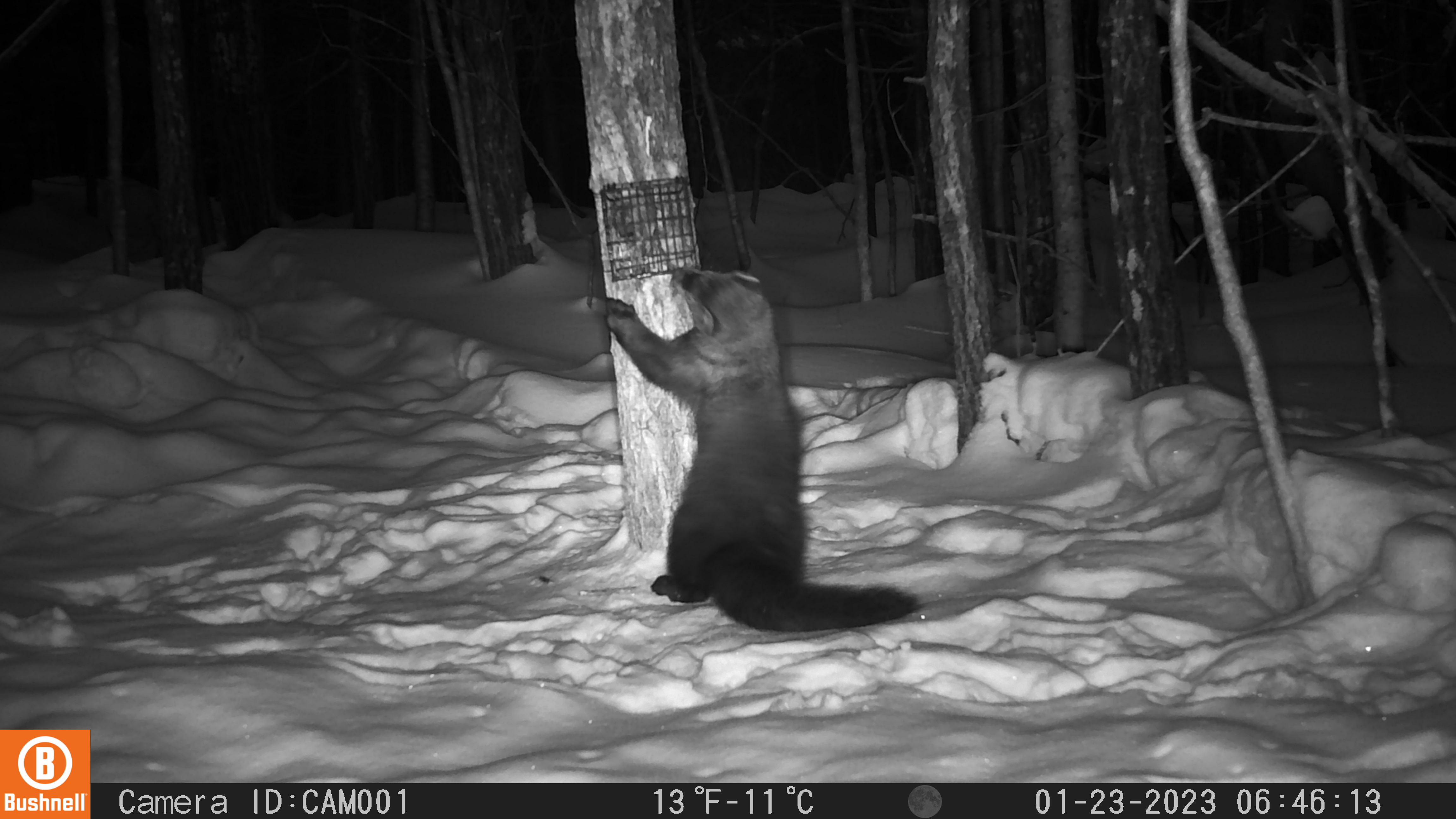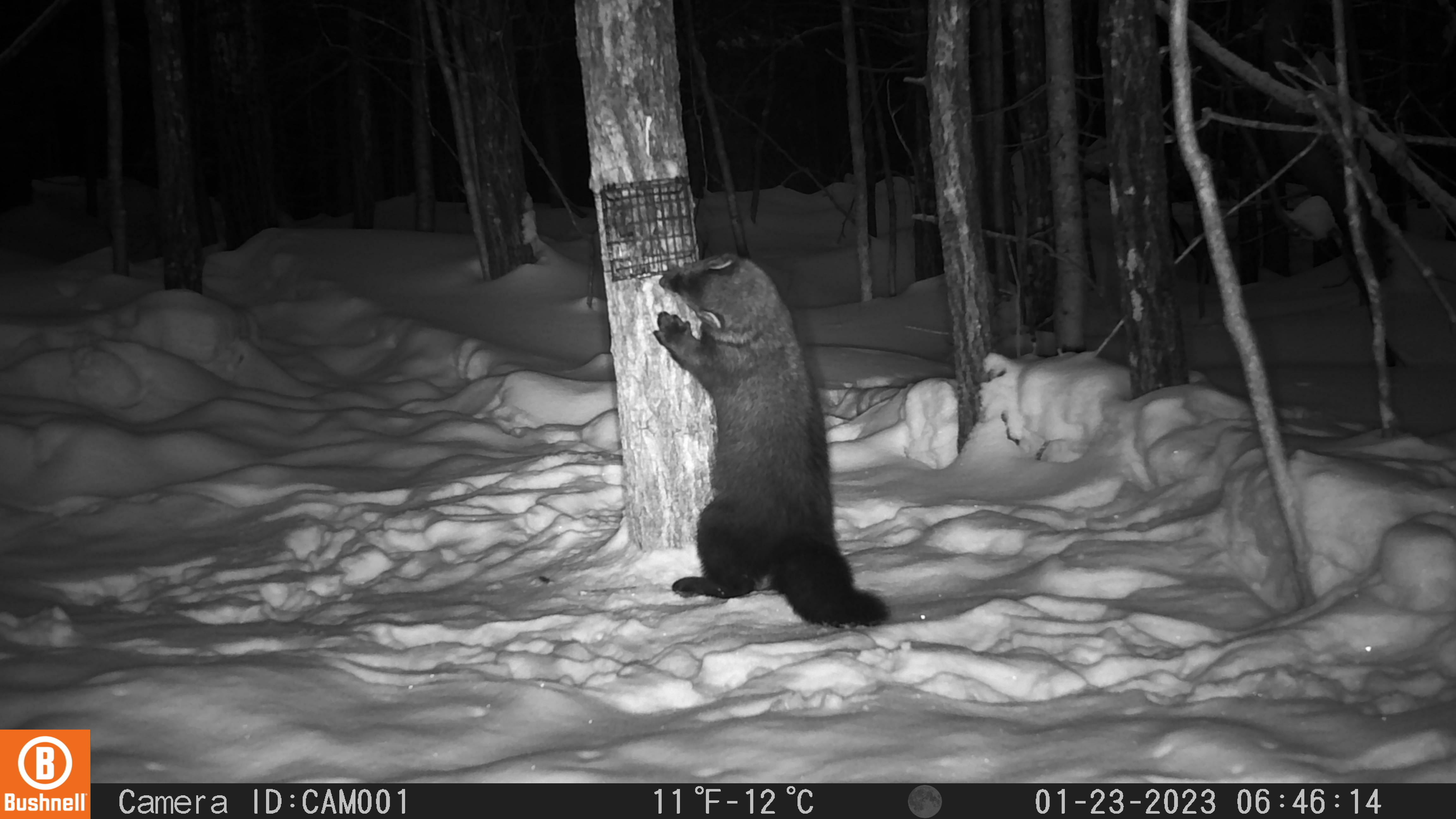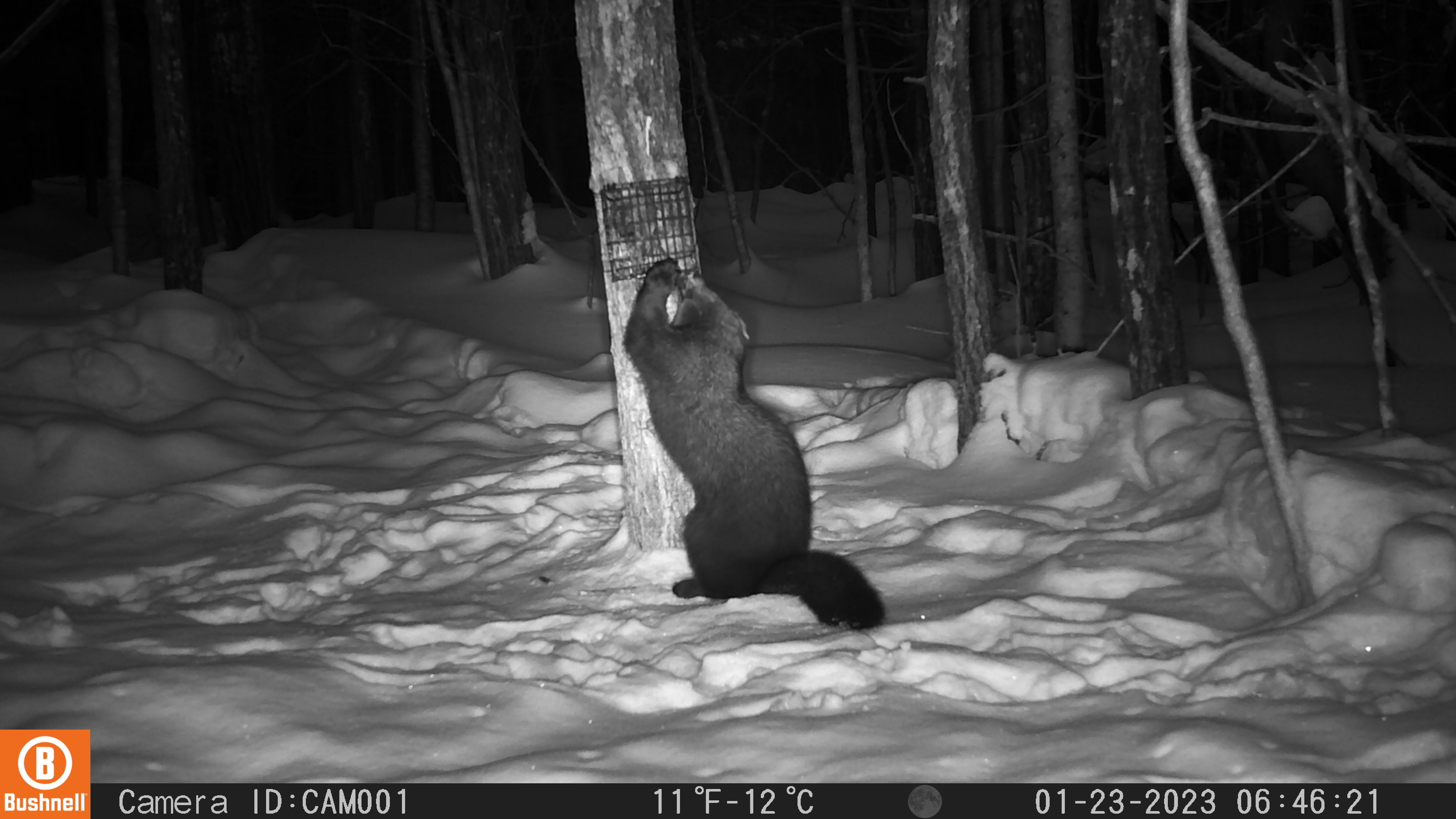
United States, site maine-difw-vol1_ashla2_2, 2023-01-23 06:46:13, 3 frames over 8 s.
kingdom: Animalia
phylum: Chordata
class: Mammalia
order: Carnivora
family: Mustelidae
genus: Pekania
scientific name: Pekania pennanti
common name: fisher